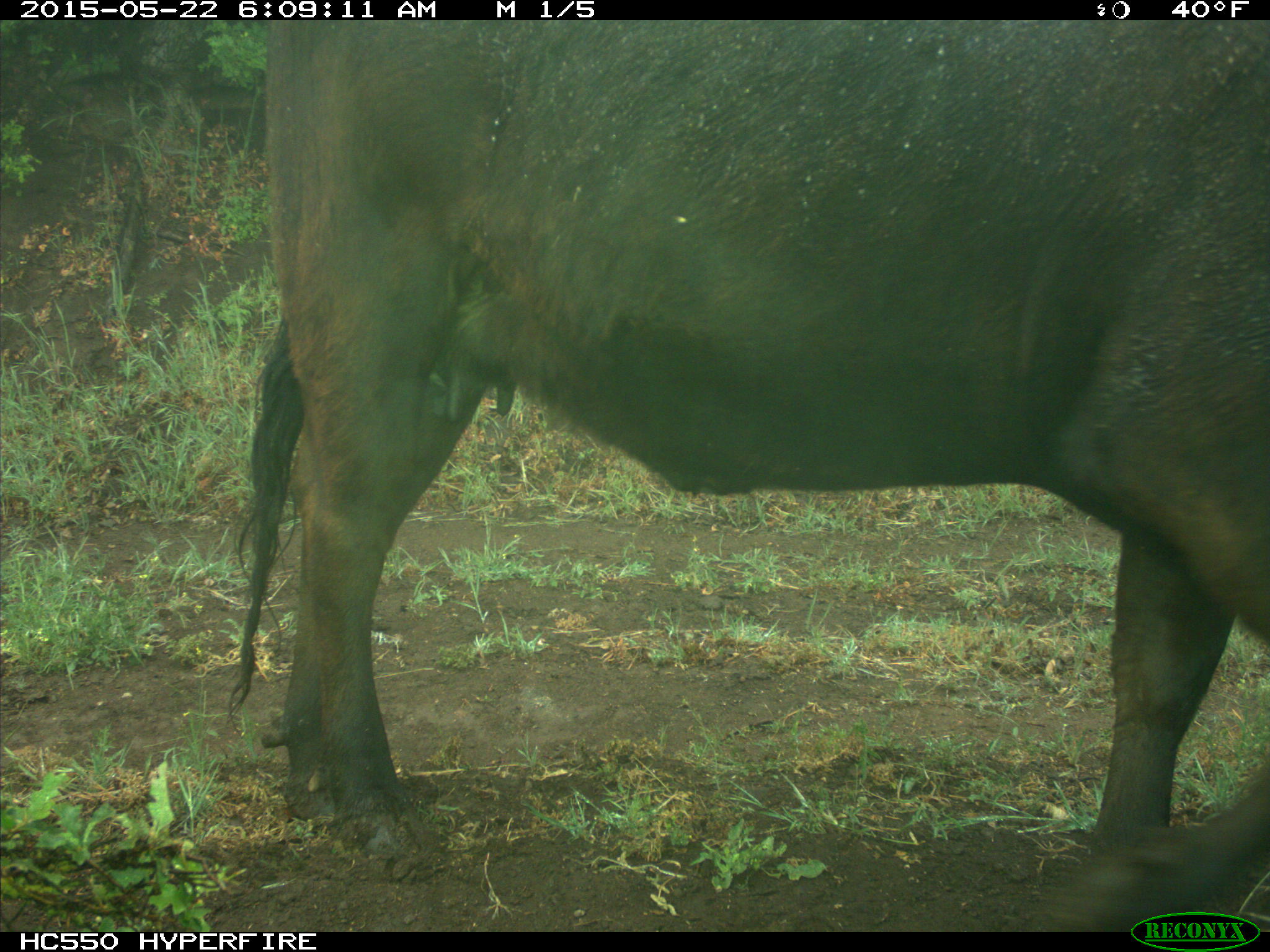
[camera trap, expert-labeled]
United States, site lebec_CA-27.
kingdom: Animalia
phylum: Chordata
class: Mammalia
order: Artiodactyla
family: Bovidae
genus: Bos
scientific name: Bos taurus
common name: domestic cow